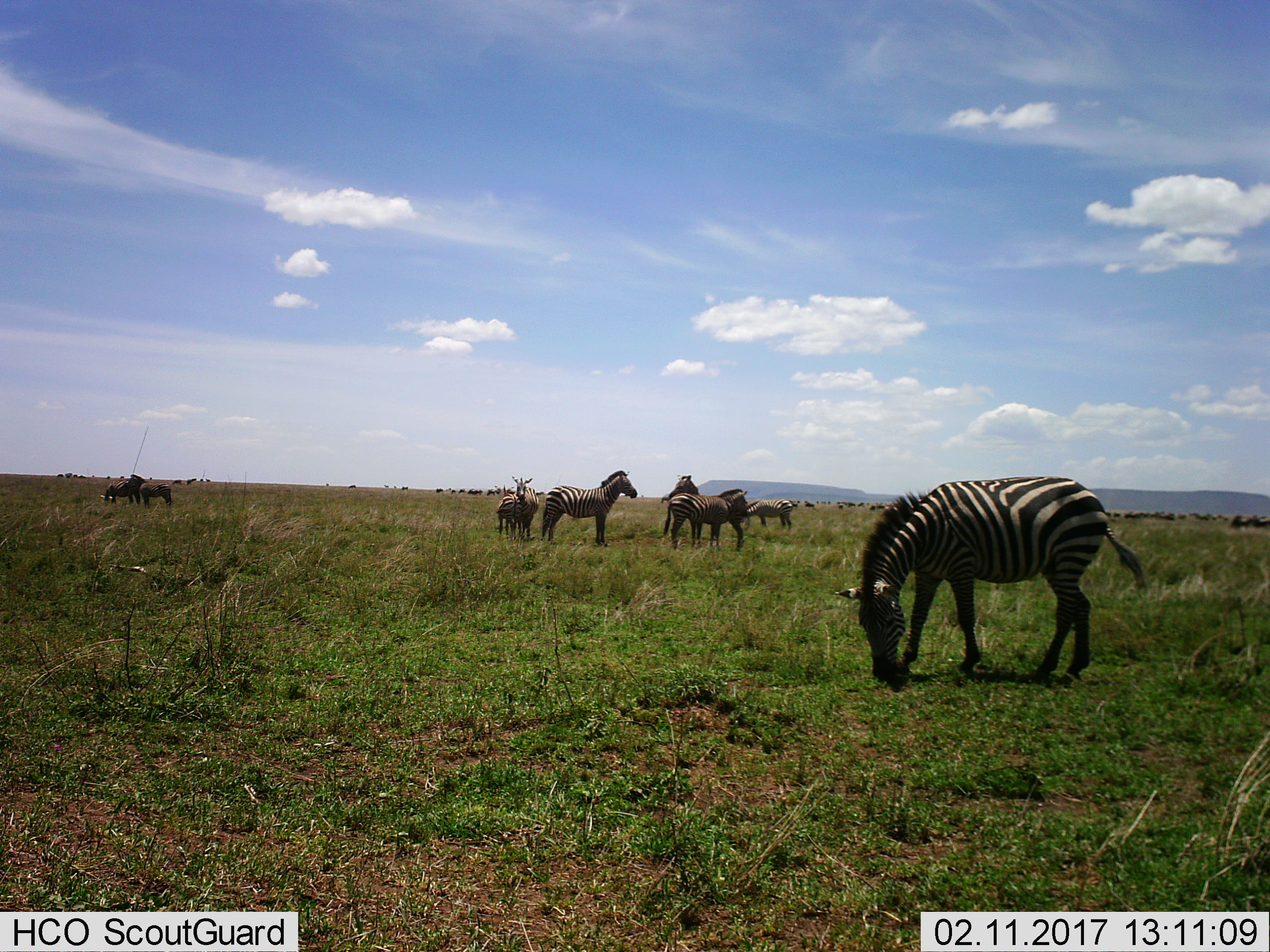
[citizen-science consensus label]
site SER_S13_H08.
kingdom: Animalia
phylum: Chordata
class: Mammalia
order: Perissodactyla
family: Equidae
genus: Equus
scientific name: Equus quagga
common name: plains zebra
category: zebraplains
Zebraplains (plains zebra) (Equus quagga), count 9. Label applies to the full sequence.